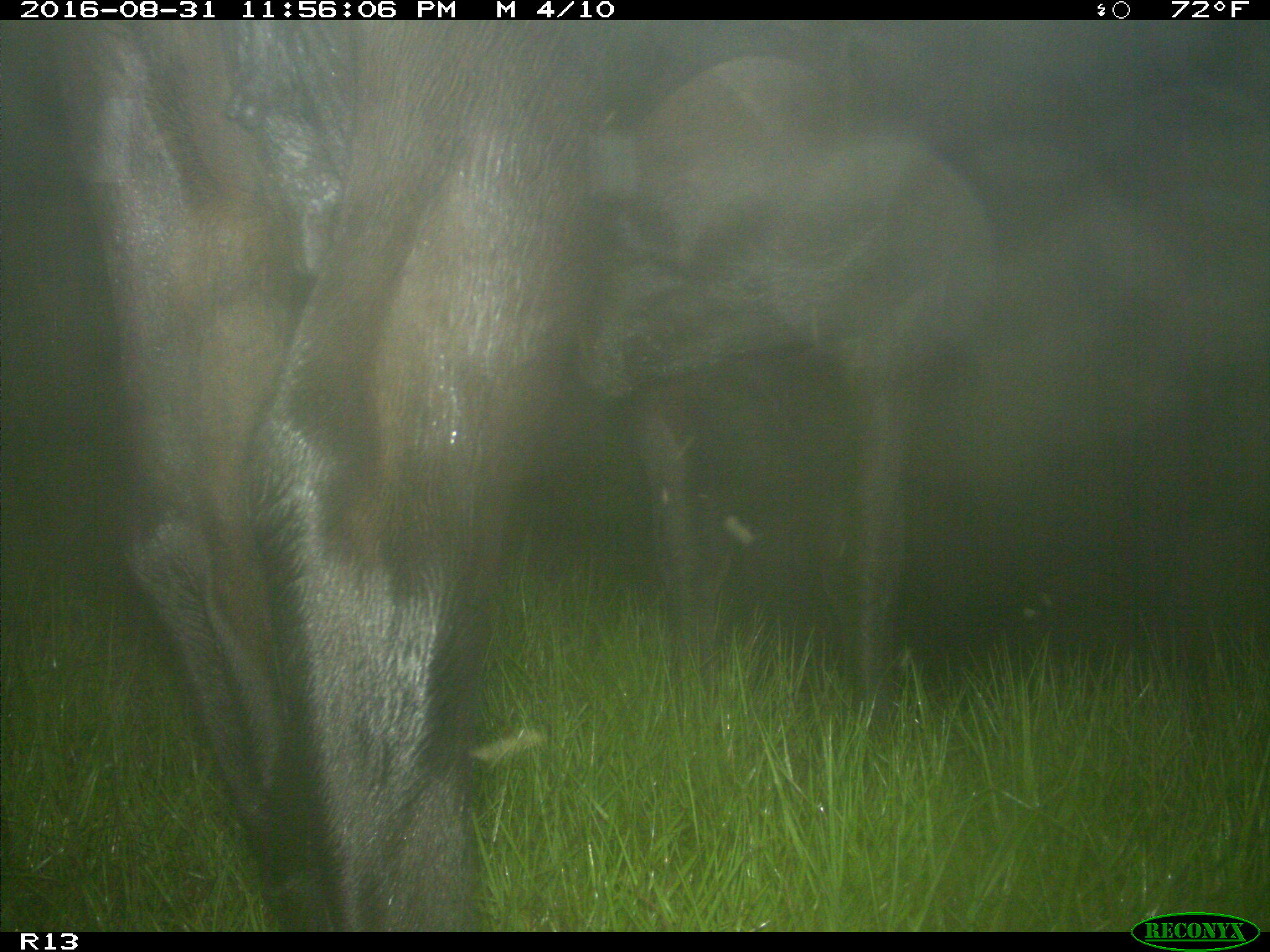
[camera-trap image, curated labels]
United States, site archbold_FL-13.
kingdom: Animalia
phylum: Chordata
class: Mammalia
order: Artiodactyla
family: Bovidae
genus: Bos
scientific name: Bos taurus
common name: domestic cow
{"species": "Bos taurus (domestic cow)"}